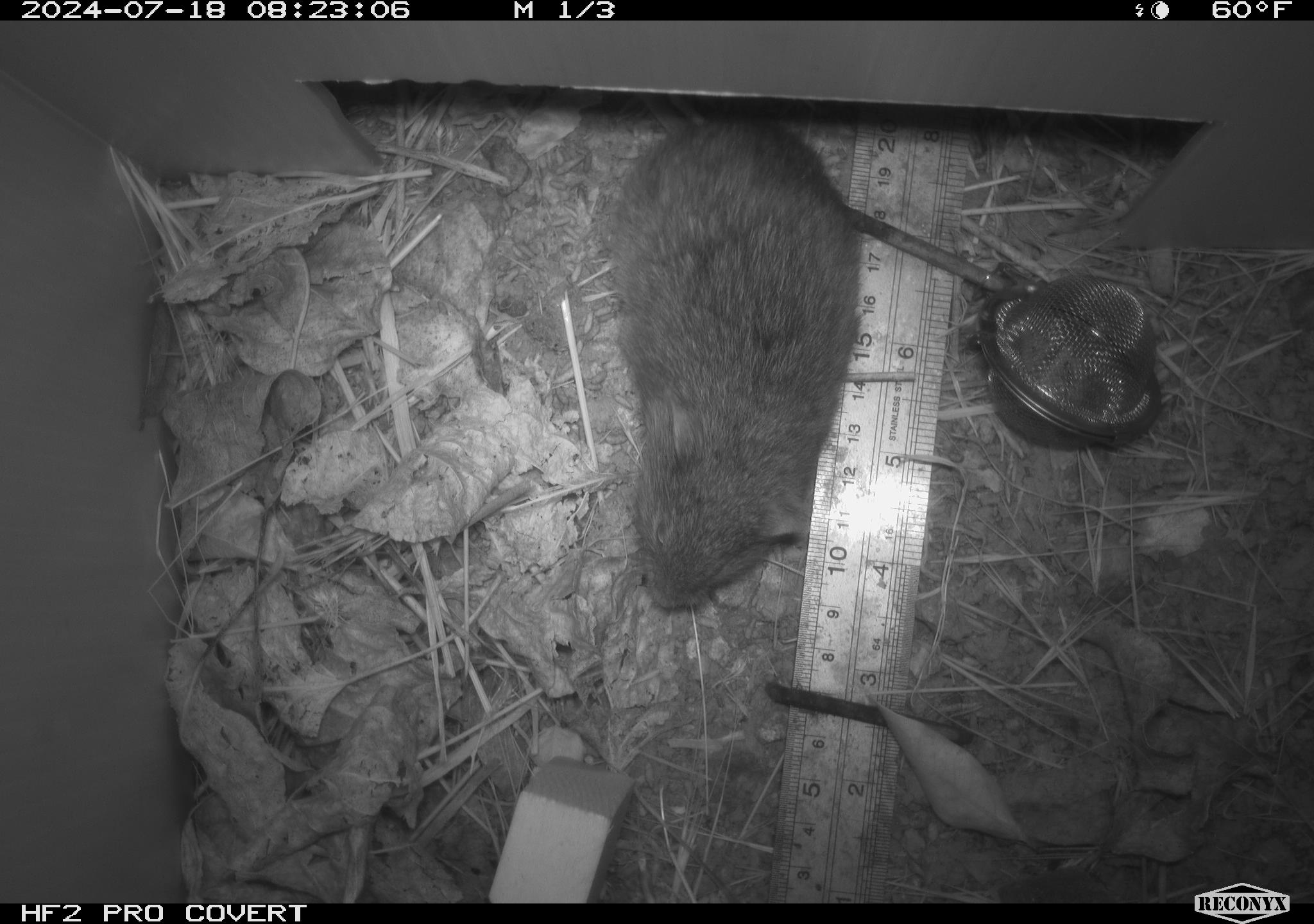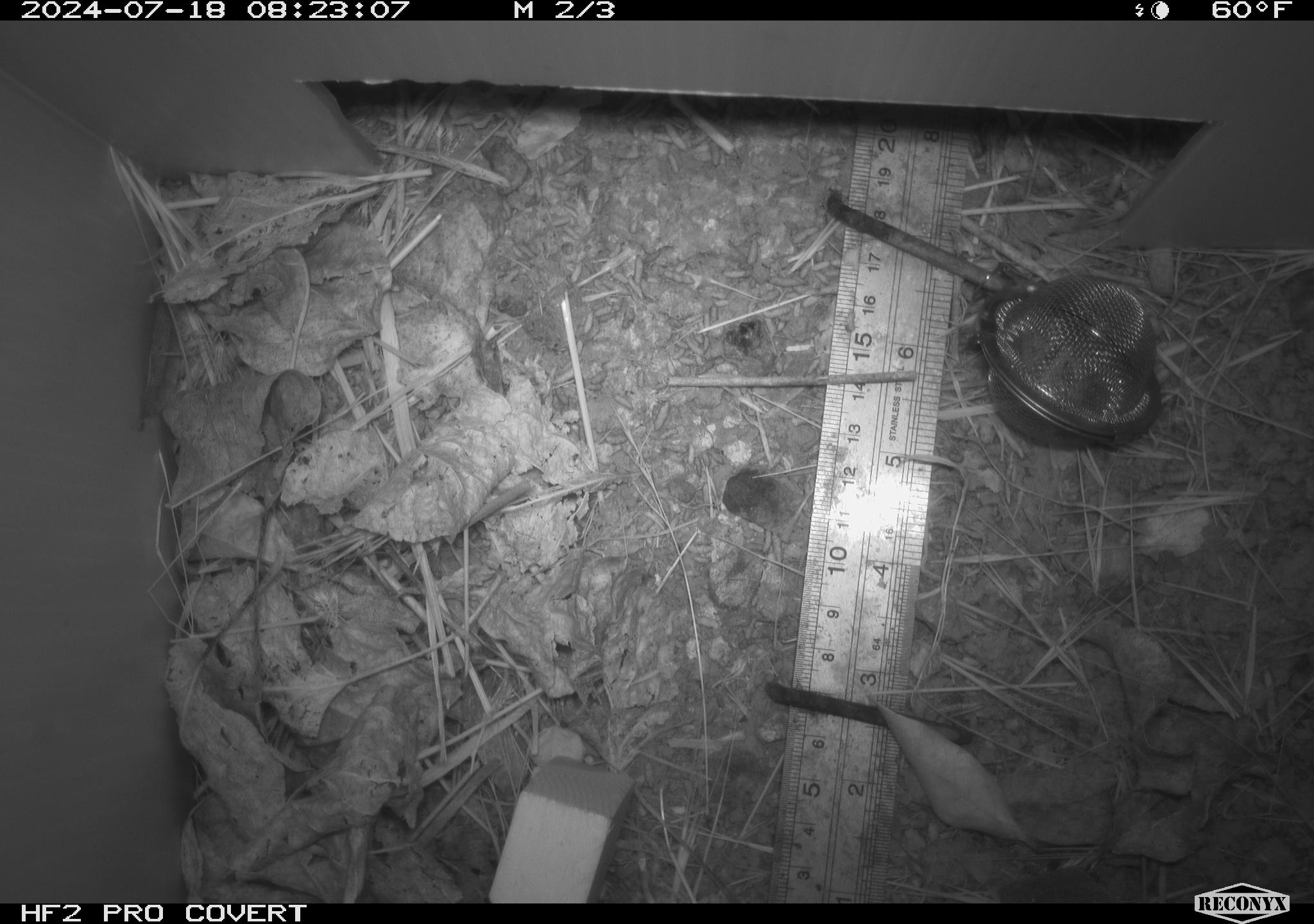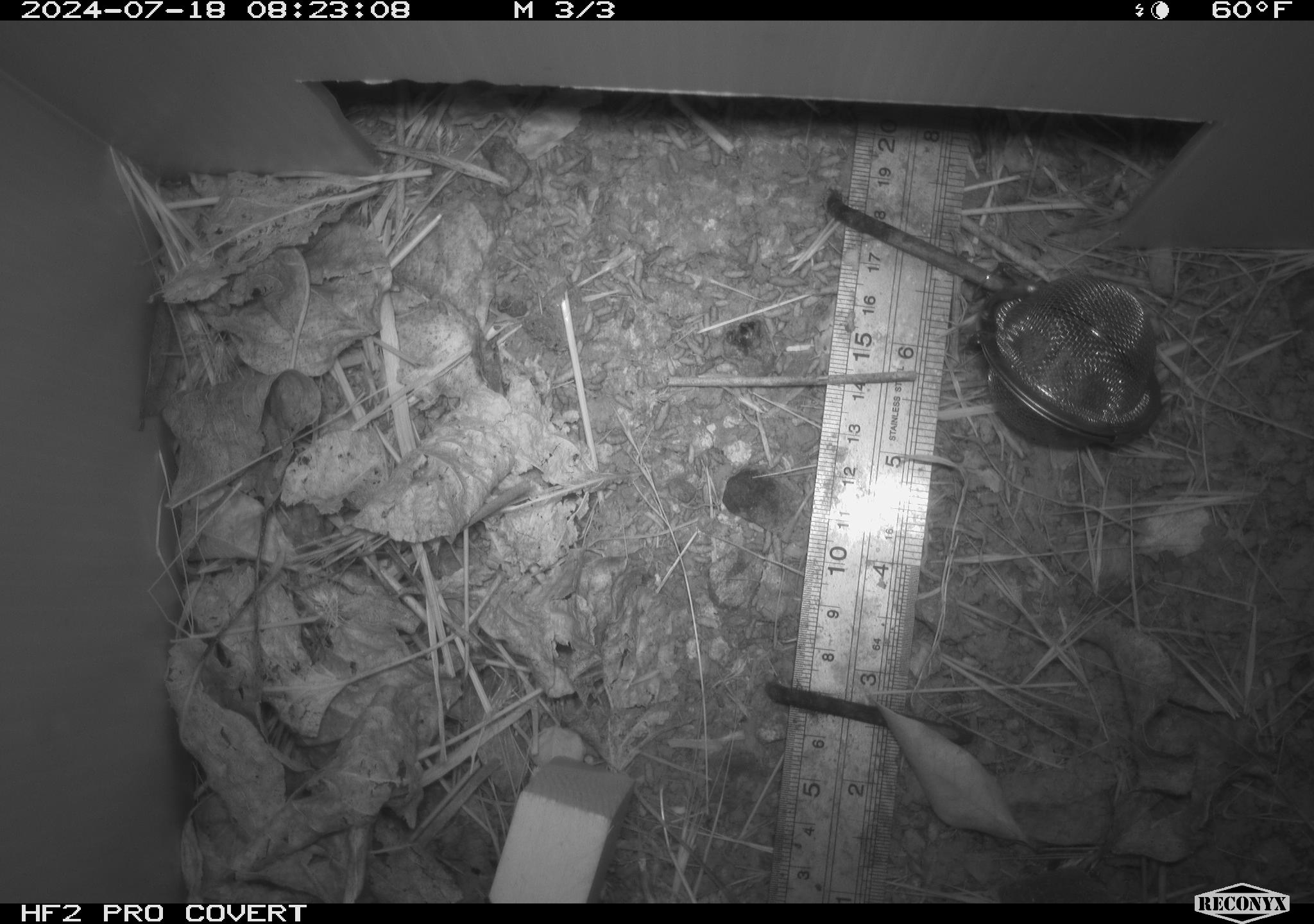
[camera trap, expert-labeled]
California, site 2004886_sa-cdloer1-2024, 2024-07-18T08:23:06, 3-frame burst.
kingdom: Animalia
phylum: Chordata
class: Mammalia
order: Rodentia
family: Cricetidae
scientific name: Arvicolinae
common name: voles, lemmings, and muskrats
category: arvicolinae subfamily